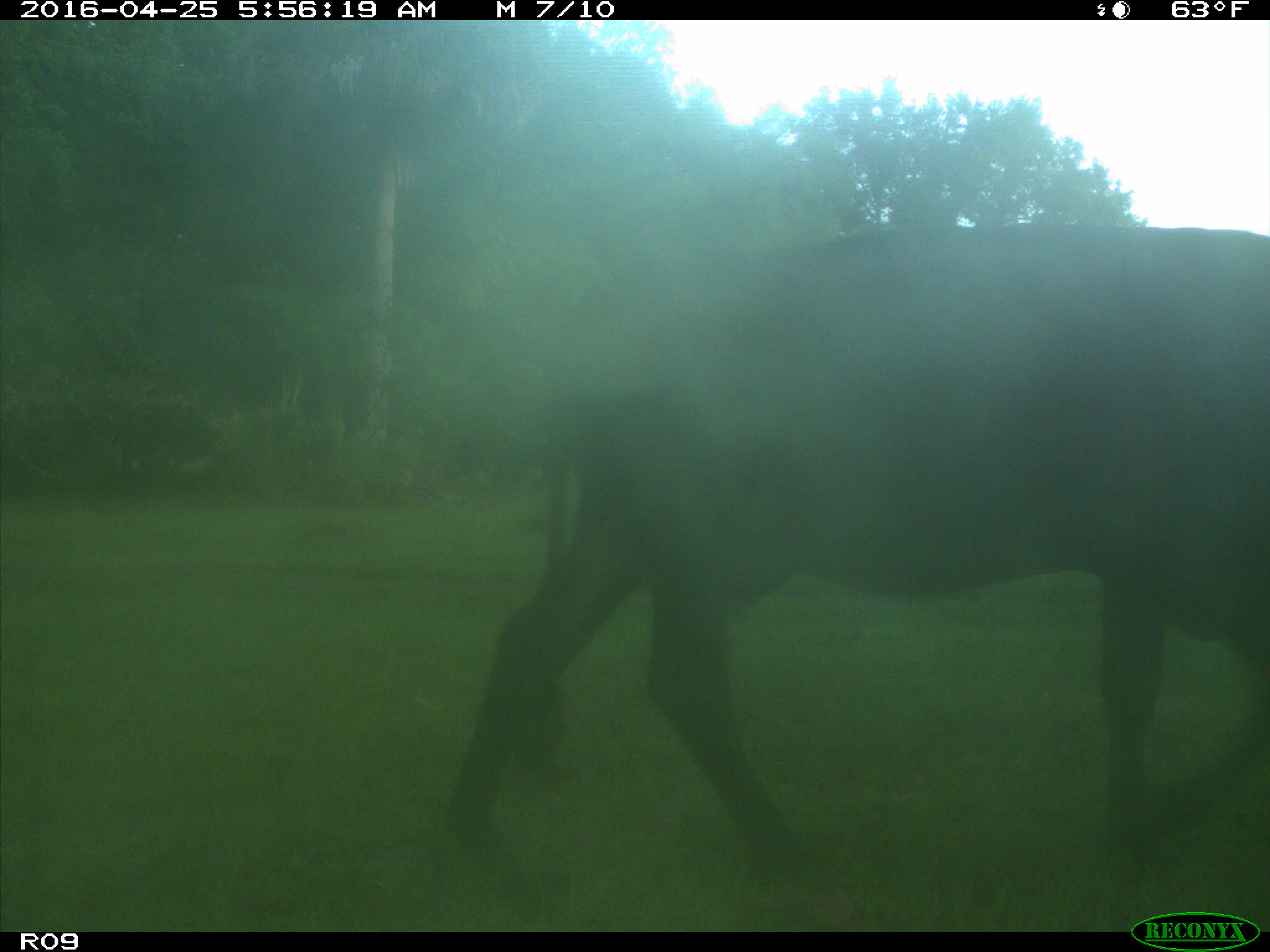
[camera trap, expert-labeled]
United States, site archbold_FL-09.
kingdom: Animalia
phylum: Chordata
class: Mammalia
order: Artiodactyla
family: Bovidae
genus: Bos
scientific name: Bos taurus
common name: domestic cow